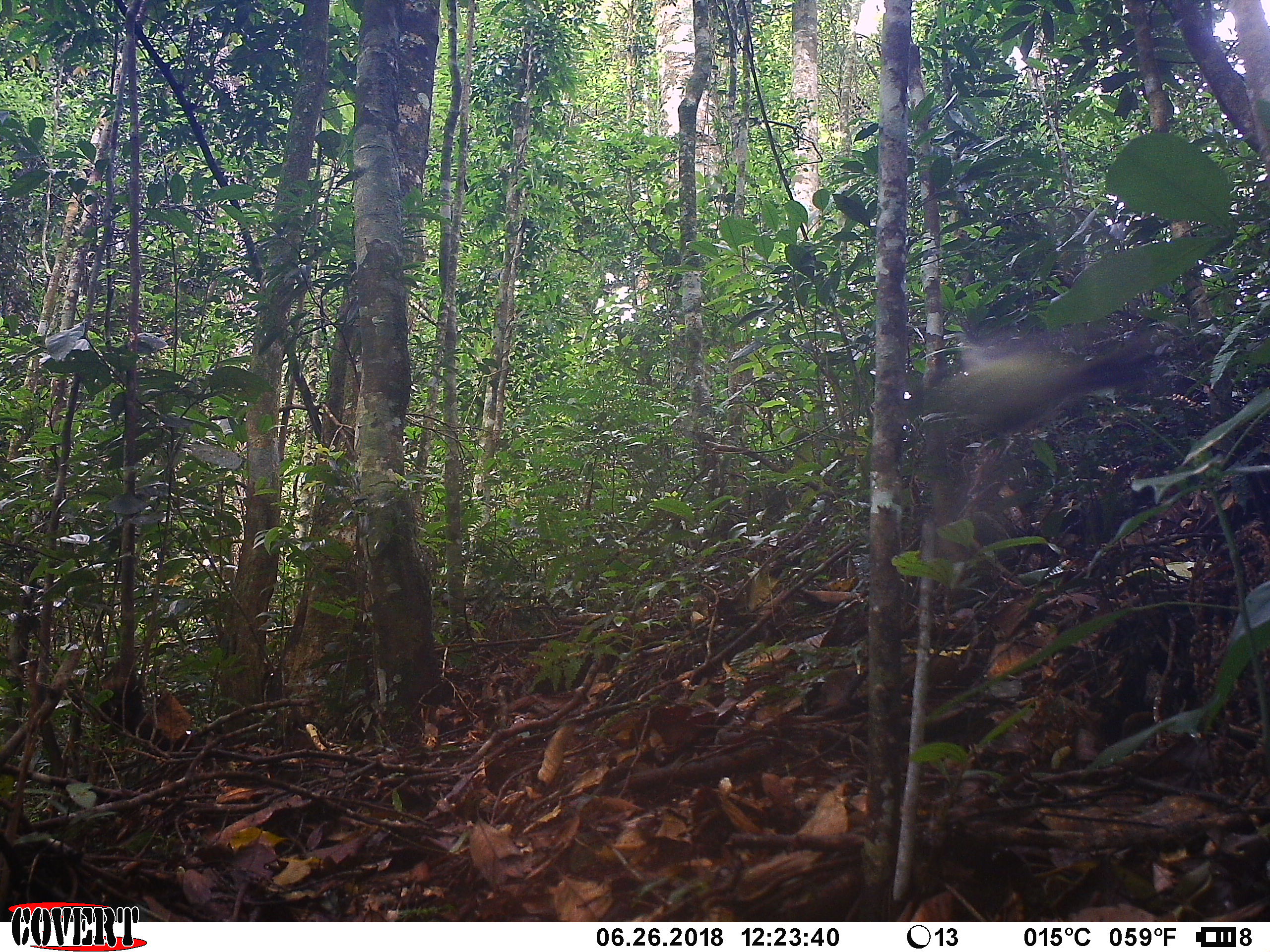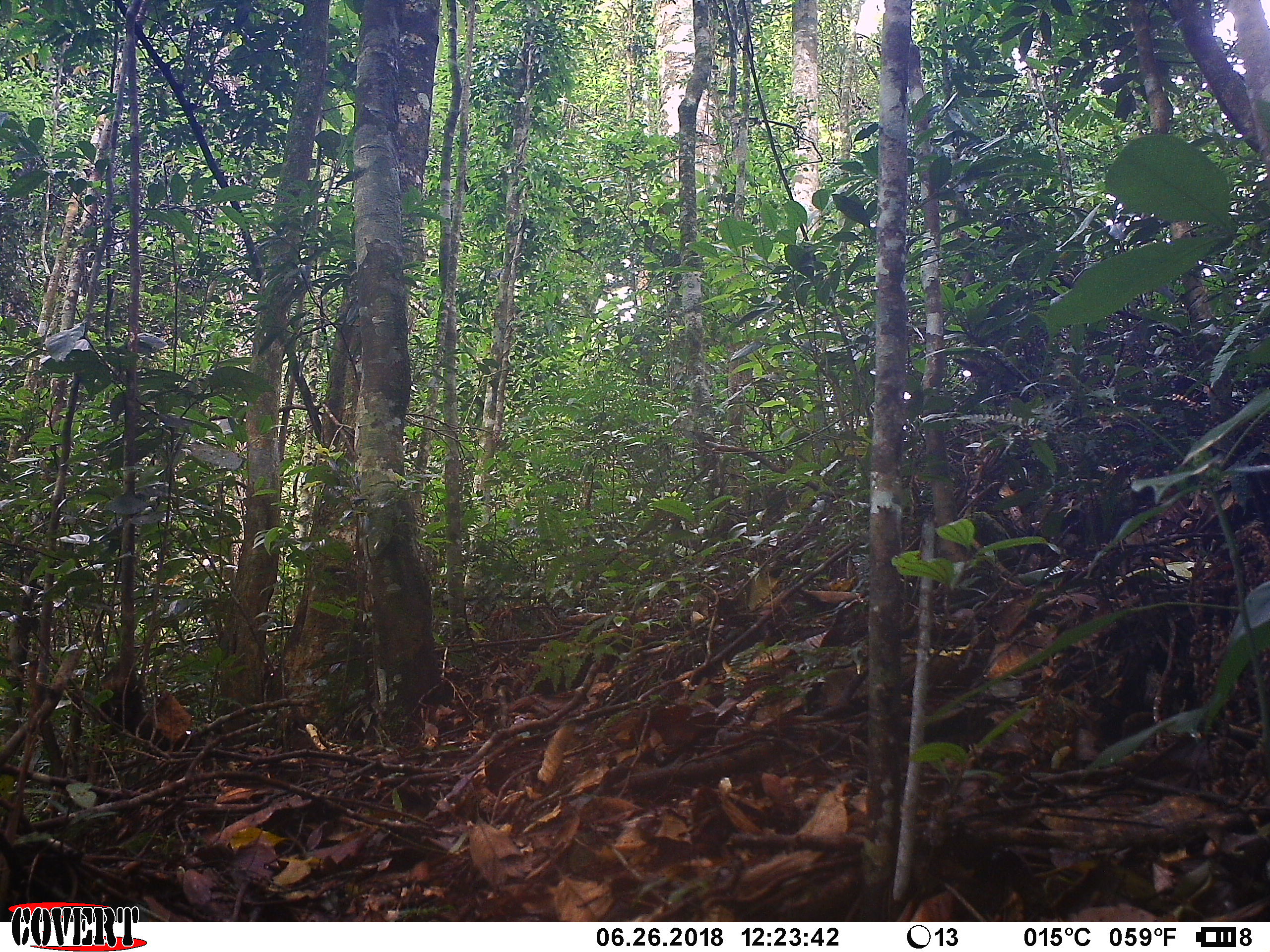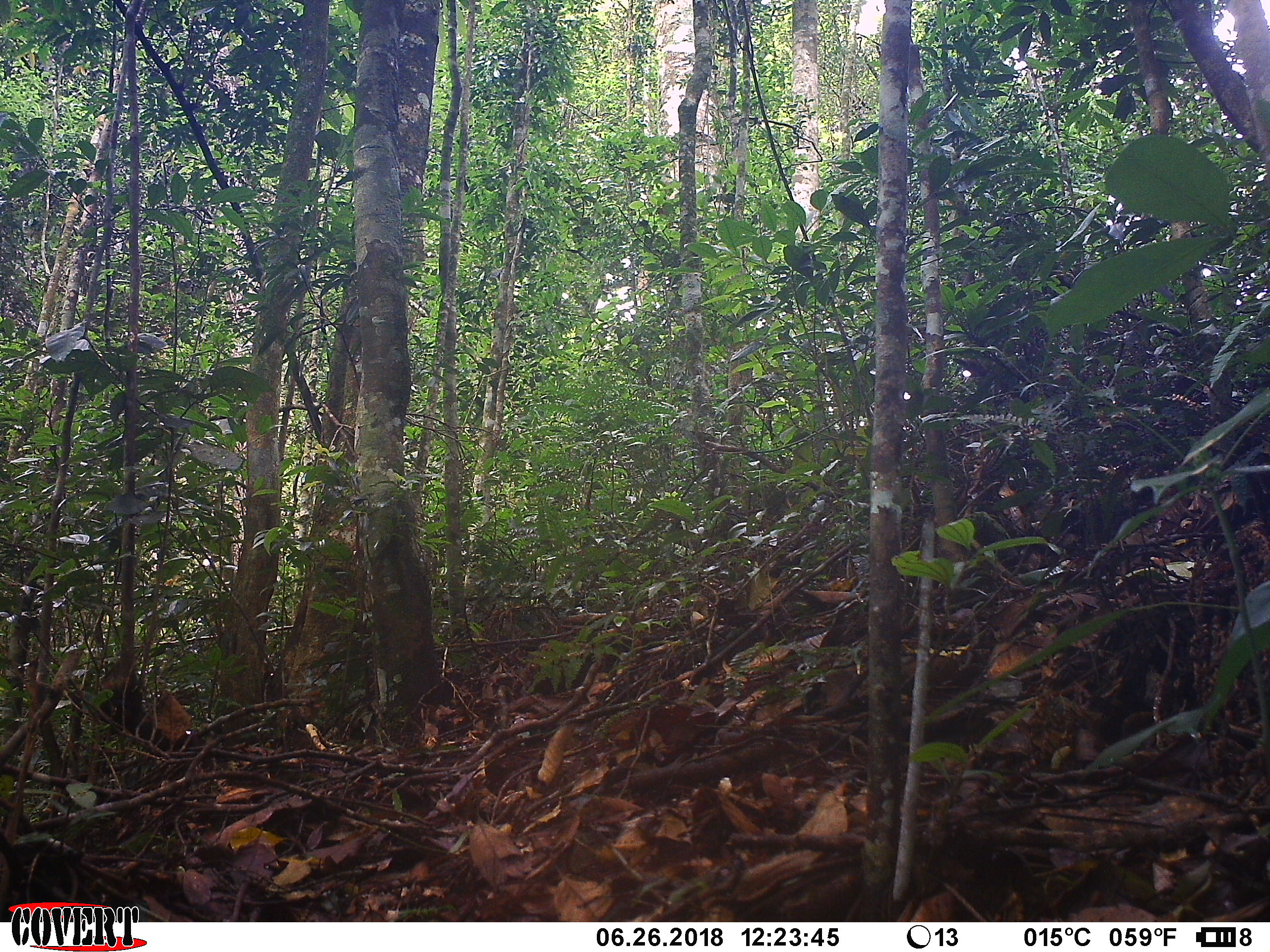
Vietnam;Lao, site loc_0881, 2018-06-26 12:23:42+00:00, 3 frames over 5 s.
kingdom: Animalia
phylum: Chordata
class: Aves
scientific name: Aves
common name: bird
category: unidentified bird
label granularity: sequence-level